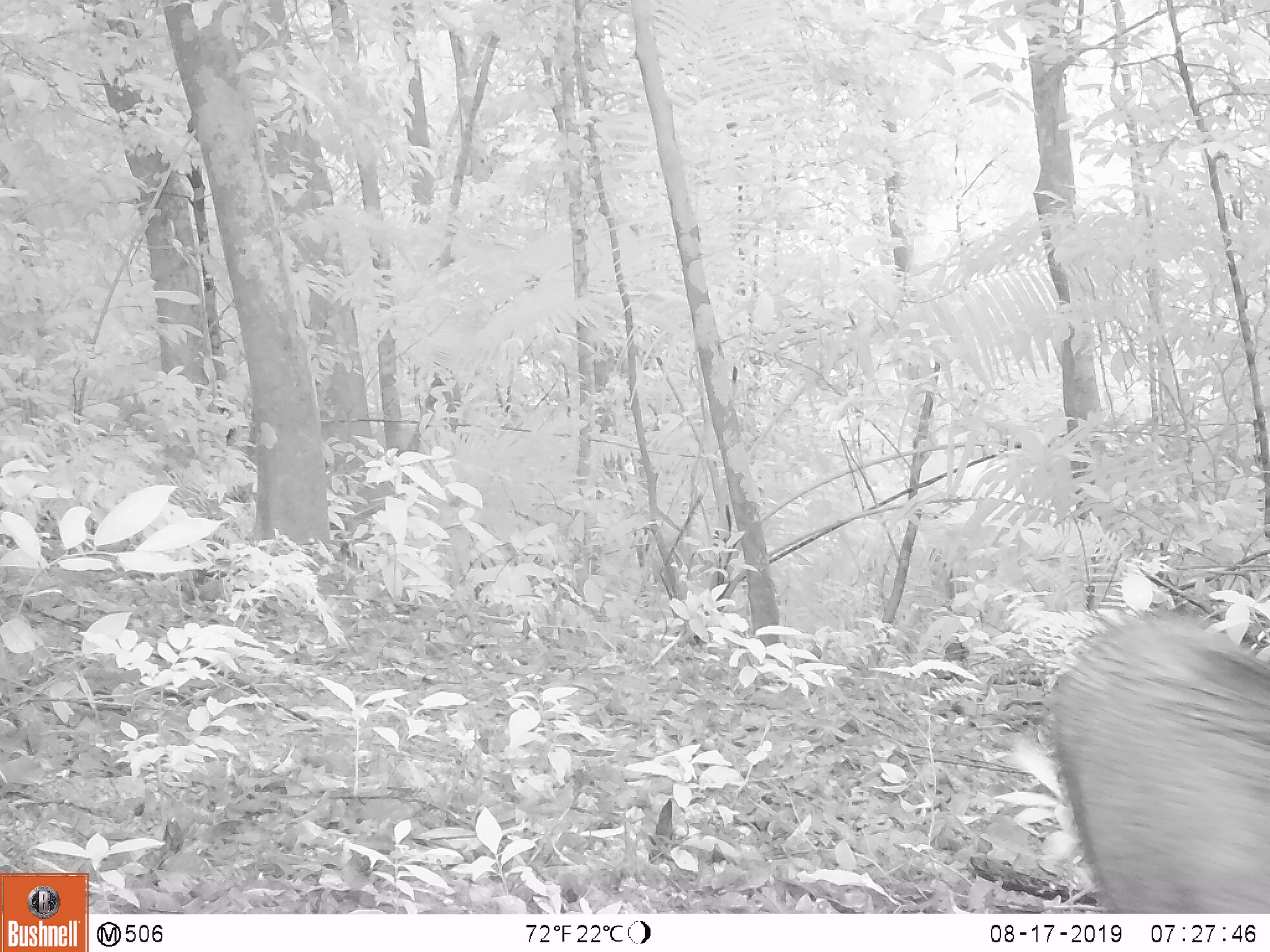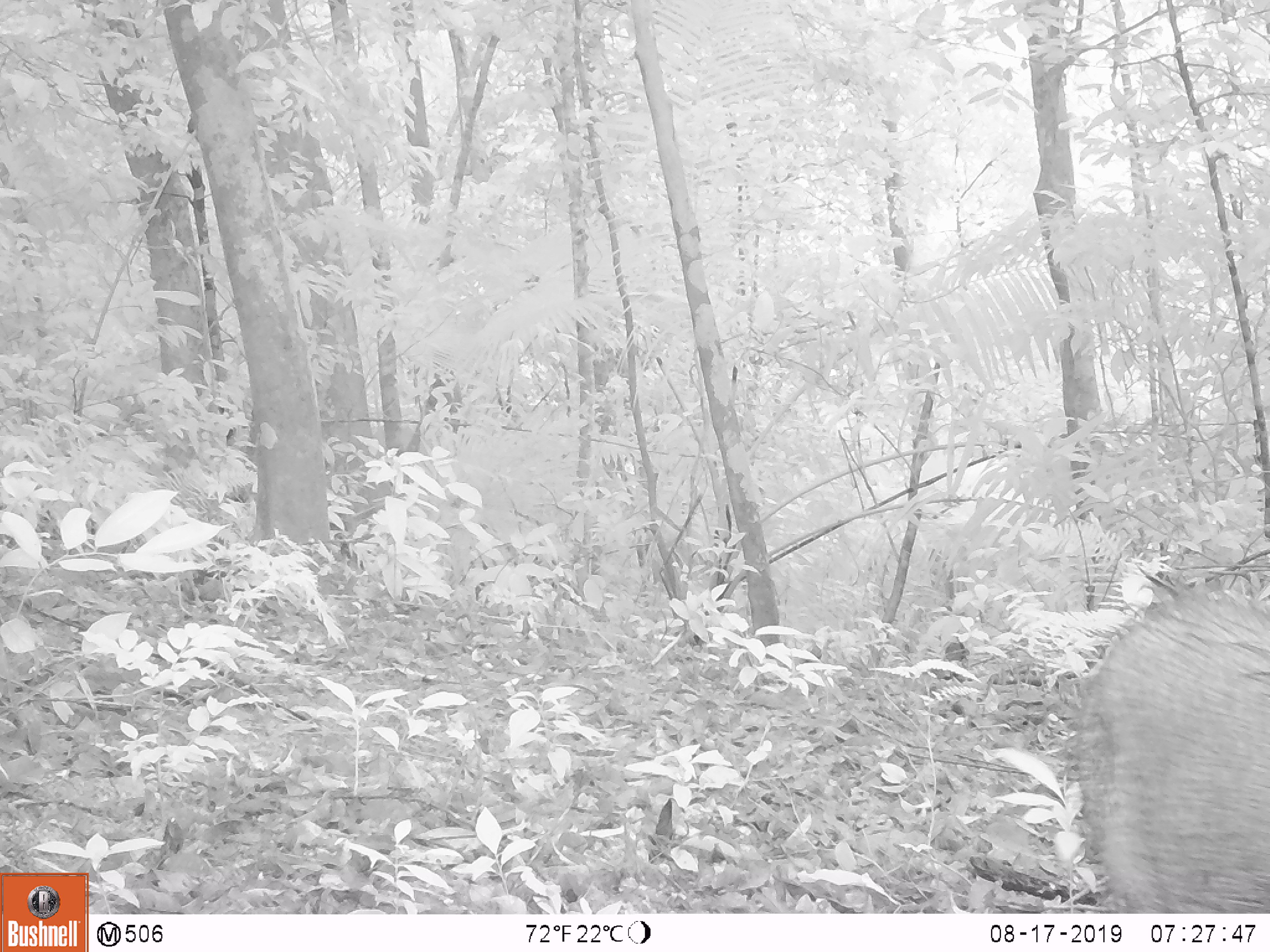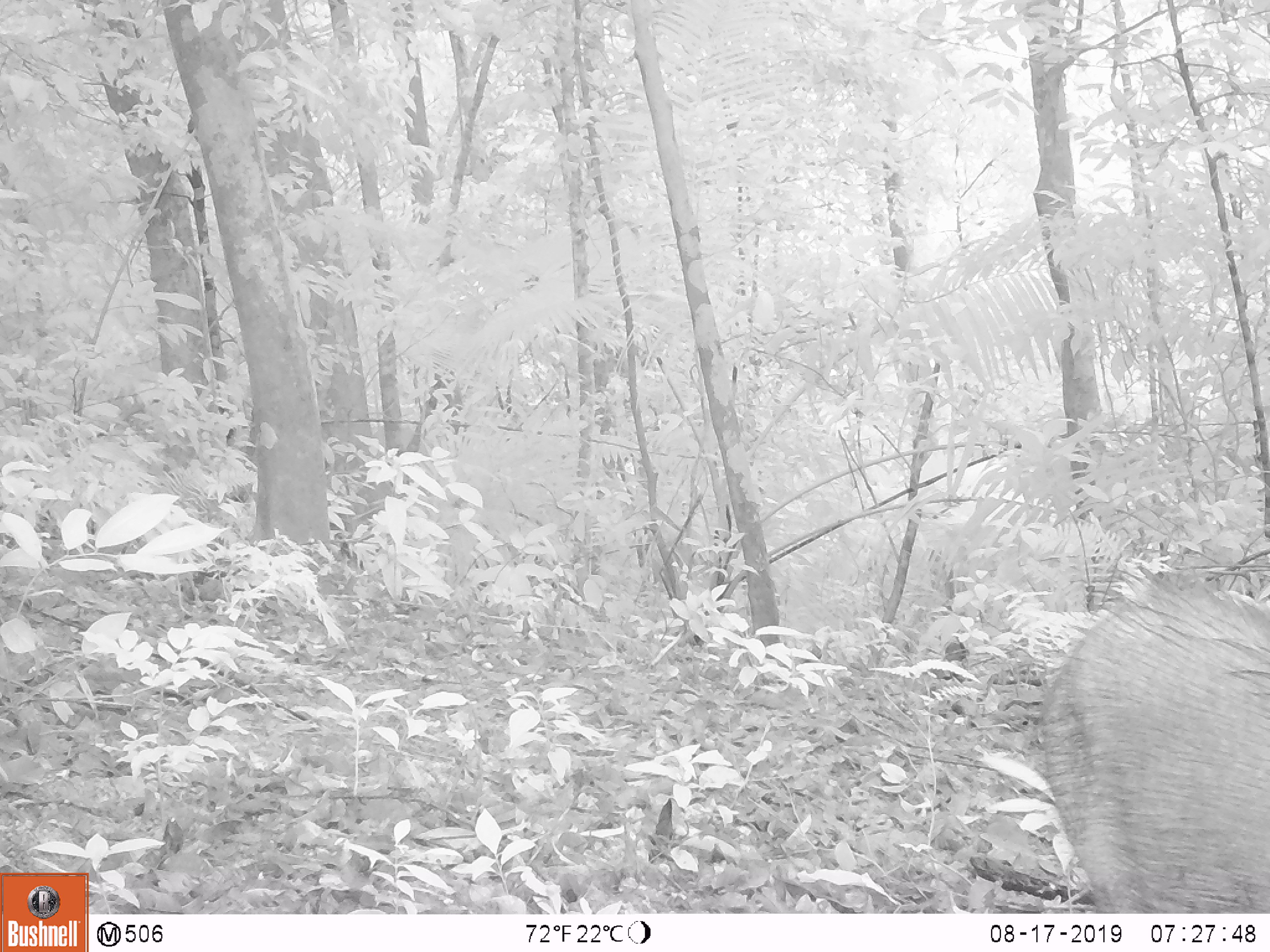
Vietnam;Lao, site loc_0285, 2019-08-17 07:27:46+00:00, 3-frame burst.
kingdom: Animalia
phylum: Chordata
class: Mammalia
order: Artiodactyla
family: Suidae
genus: Sus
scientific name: Sus scrofa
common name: eurasian wild pig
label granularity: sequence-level